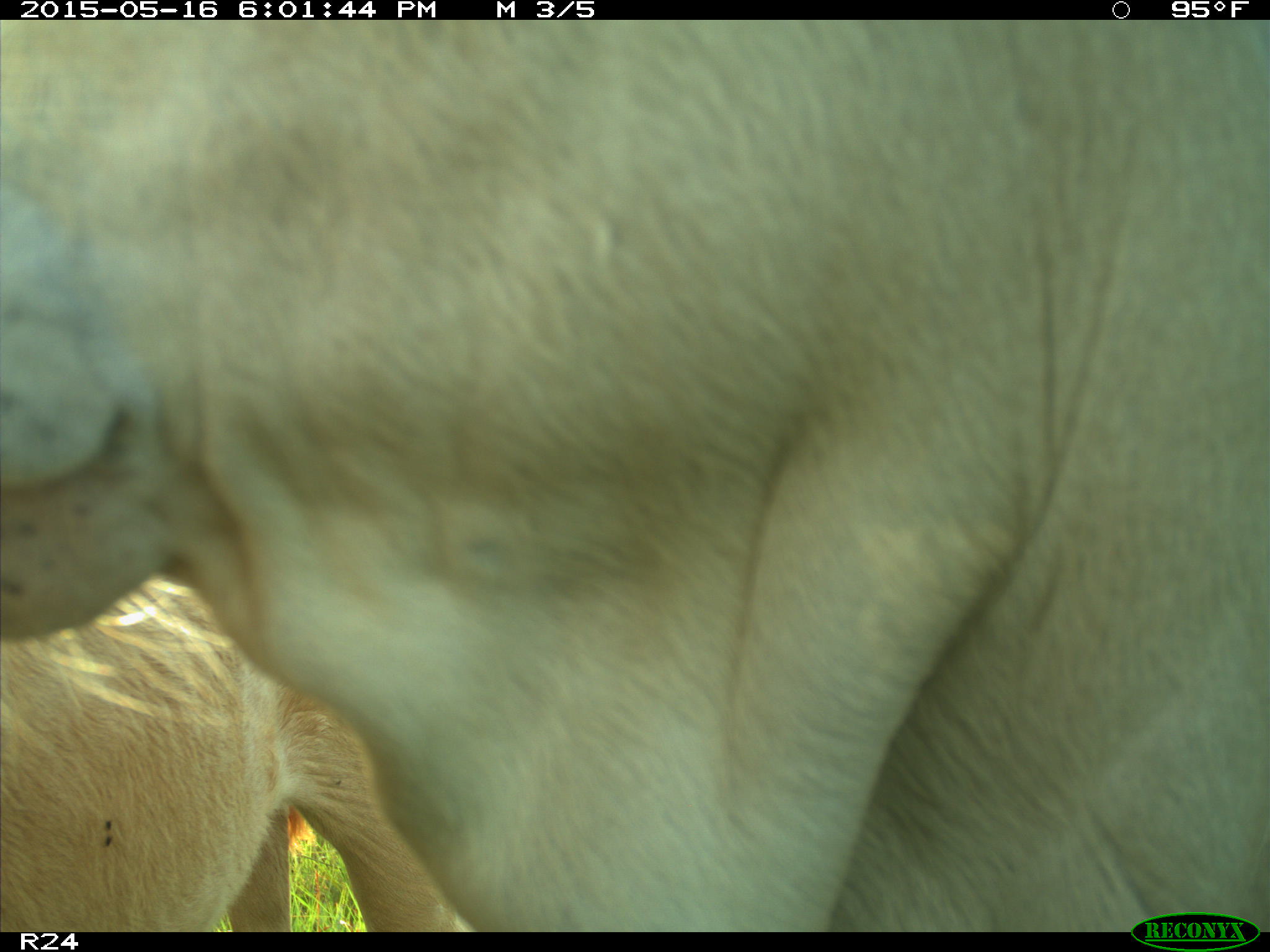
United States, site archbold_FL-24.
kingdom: Animalia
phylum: Chordata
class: Mammalia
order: Artiodactyla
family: Bovidae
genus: Bos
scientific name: Bos taurus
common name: domestic cow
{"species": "Bos taurus (domestic cow)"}